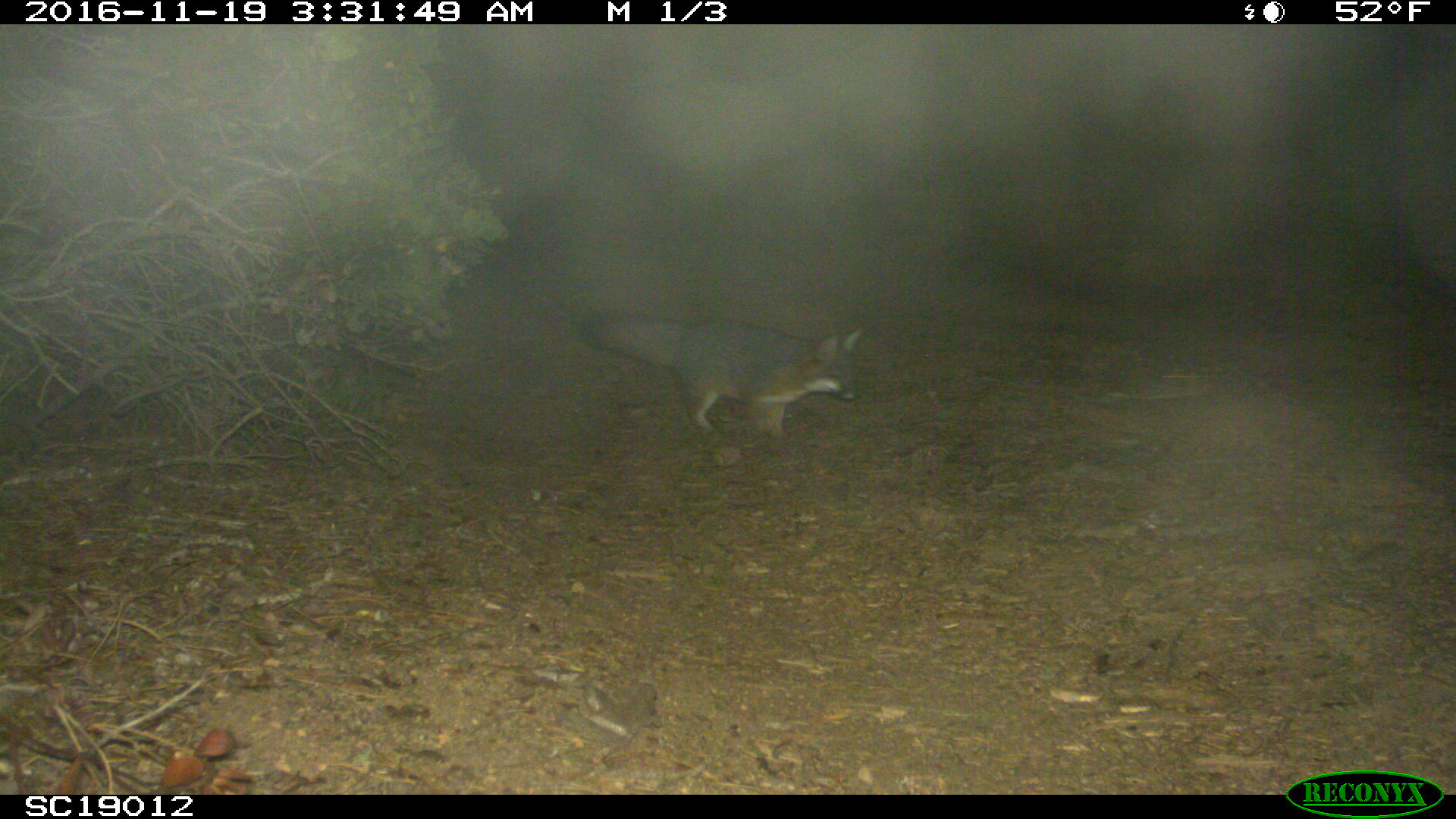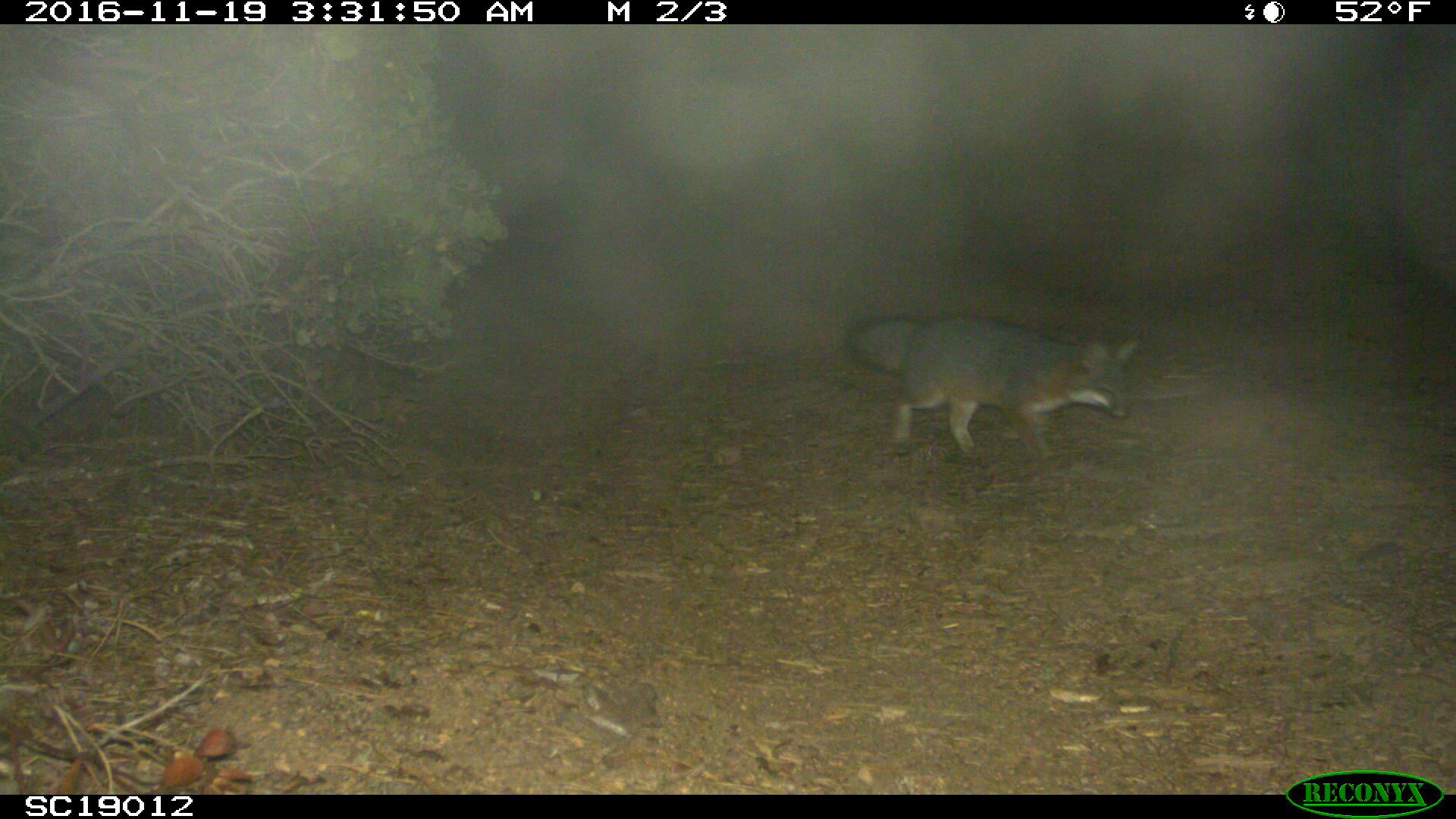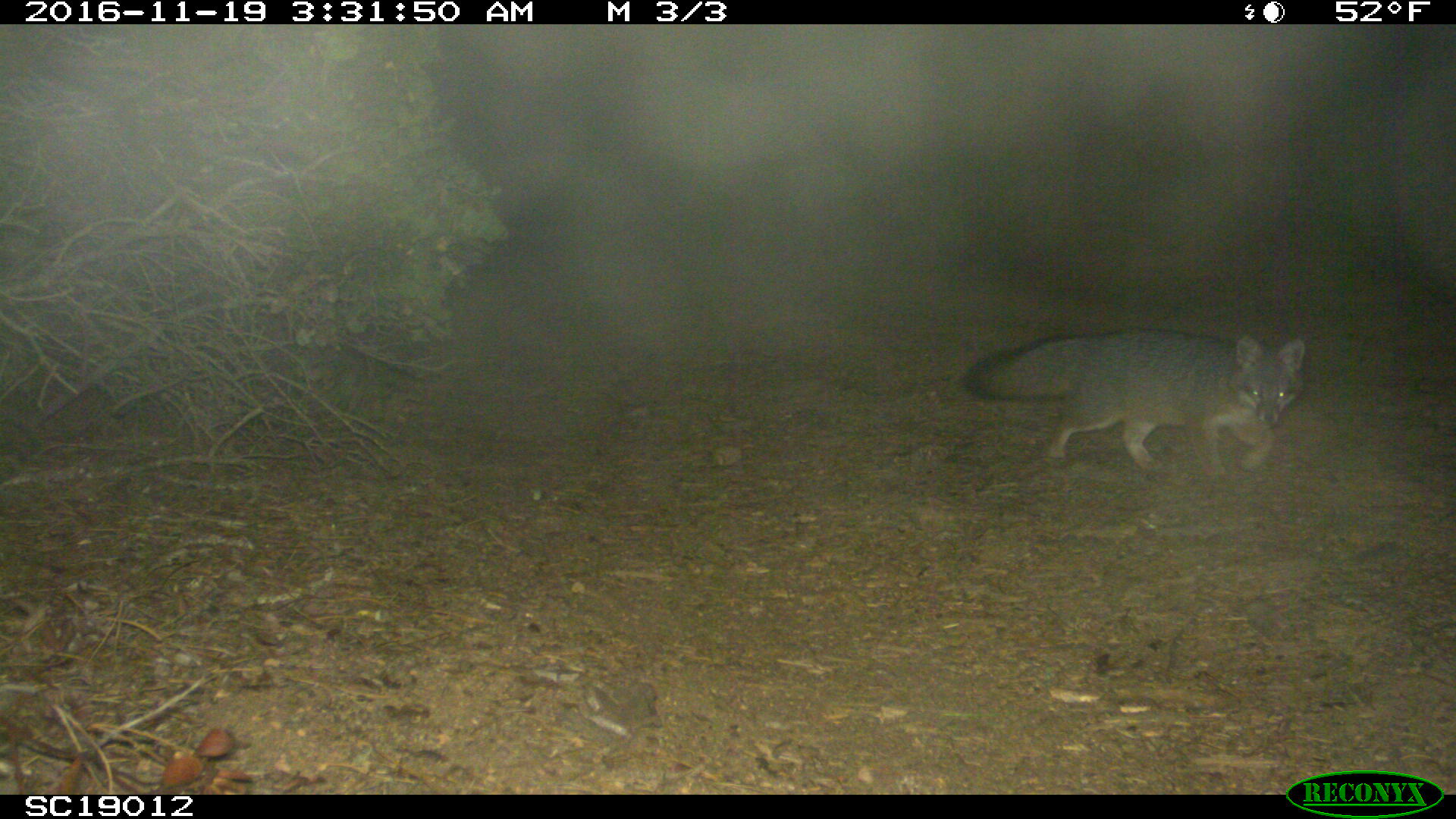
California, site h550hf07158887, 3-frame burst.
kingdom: Animalia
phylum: Chordata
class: Mammalia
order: Carnivora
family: Canidae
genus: Urocyon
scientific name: Urocyon littoralis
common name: island fox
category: fox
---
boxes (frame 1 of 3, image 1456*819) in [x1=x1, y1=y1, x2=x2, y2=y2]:
fox: [x1=572, y1=312, x2=864, y2=444]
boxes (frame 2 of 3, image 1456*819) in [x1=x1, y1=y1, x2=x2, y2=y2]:
fox: [x1=846, y1=314, x2=1137, y2=457]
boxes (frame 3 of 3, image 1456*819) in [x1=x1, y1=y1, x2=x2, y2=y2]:
fox: [x1=962, y1=329, x2=1304, y2=475]